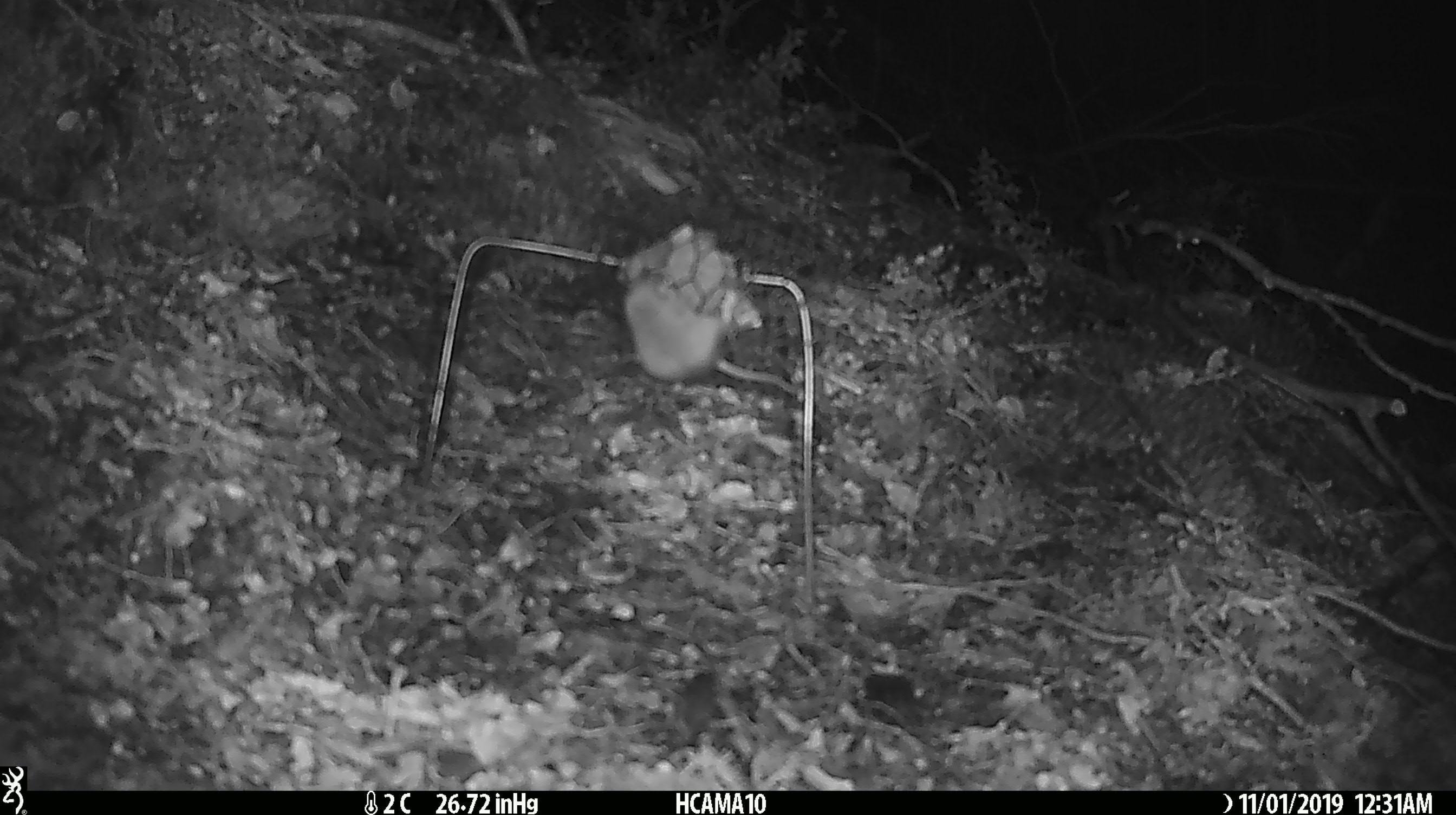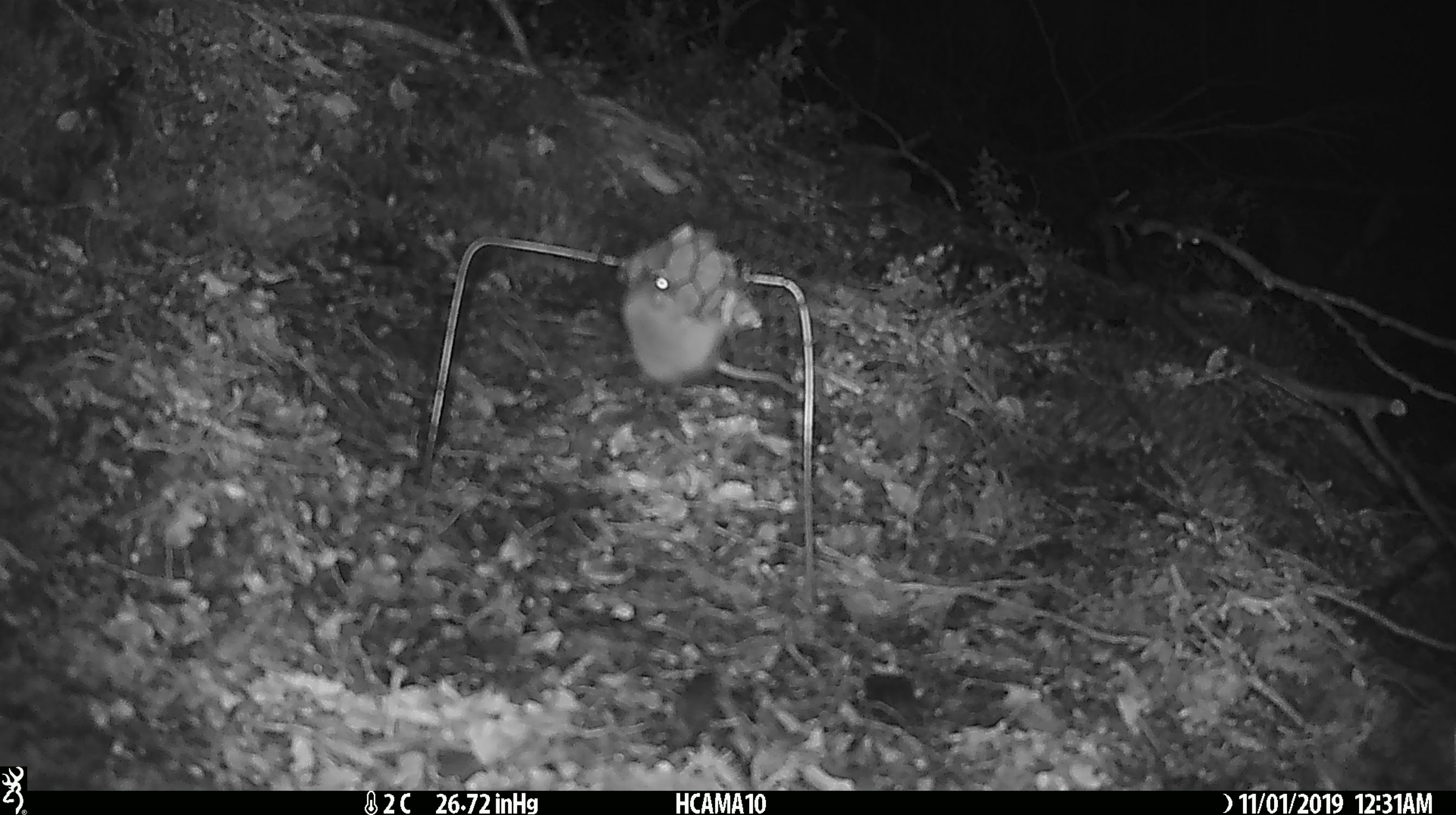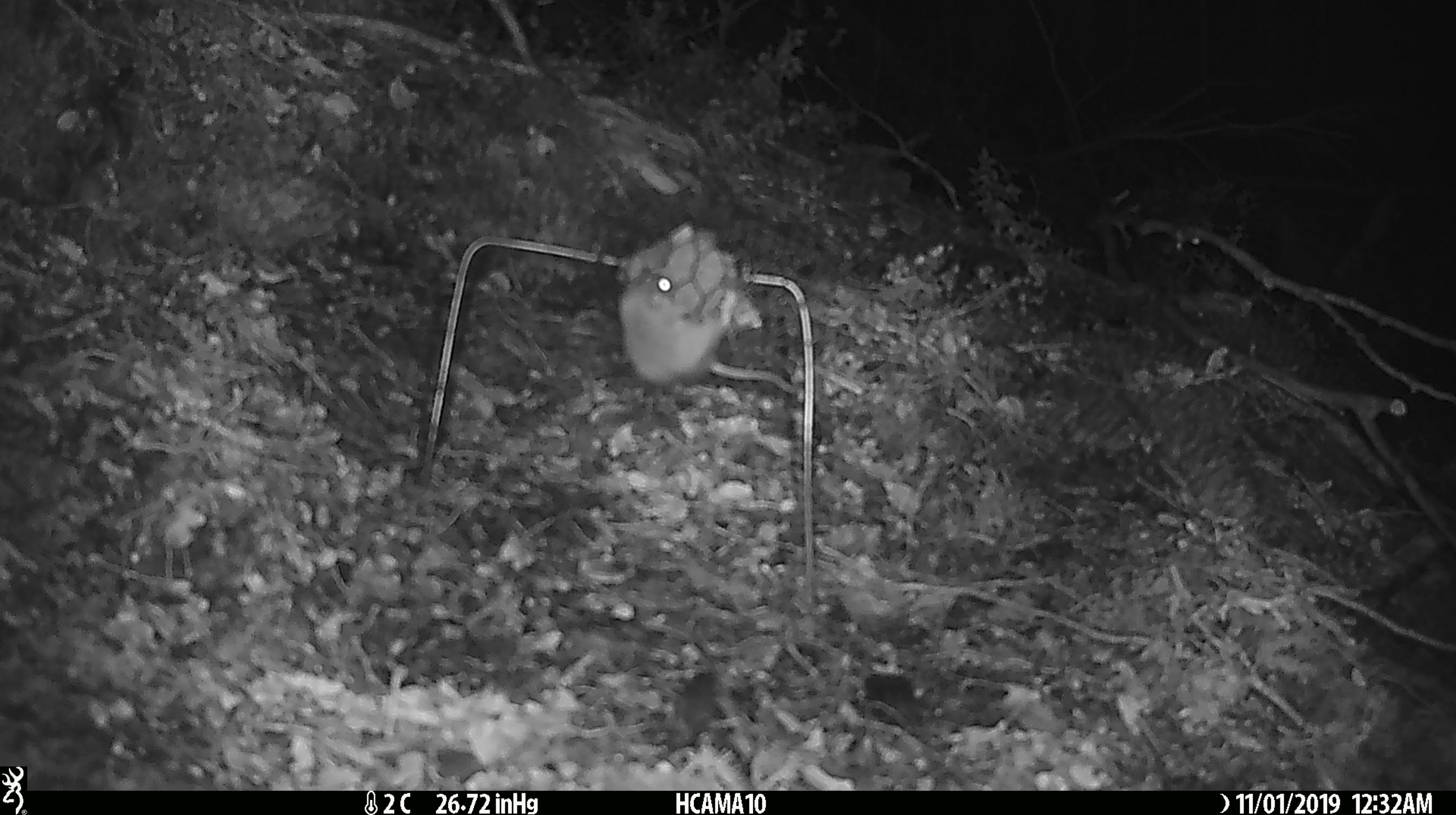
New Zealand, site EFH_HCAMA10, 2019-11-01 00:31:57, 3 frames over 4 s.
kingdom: Animalia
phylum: Chordata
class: Mammalia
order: Rodentia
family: Muridae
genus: Mus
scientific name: Mus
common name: mouse